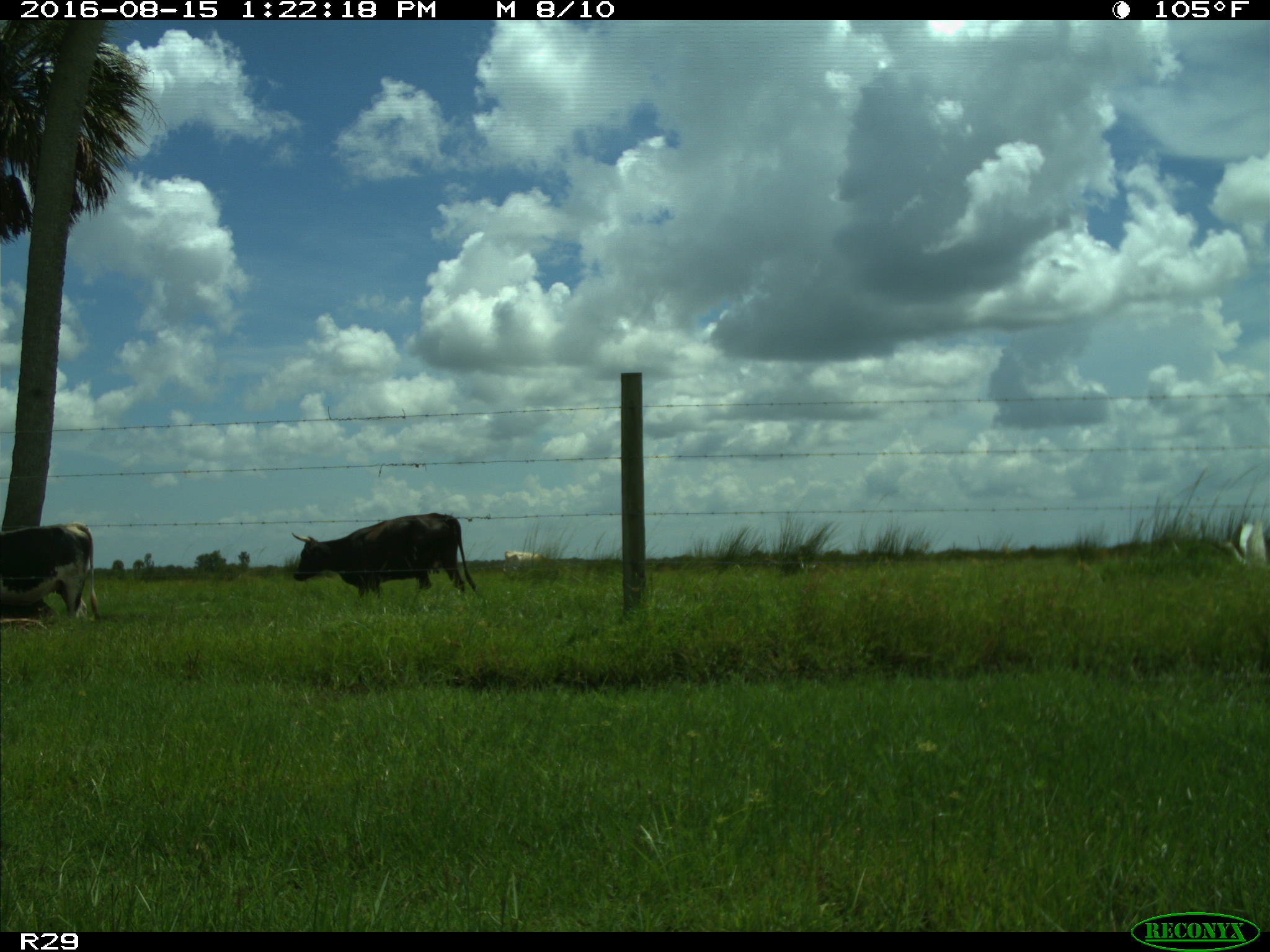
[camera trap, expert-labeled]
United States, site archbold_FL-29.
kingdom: Animalia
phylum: Chordata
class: Mammalia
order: Artiodactyla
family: Bovidae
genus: Bos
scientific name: Bos taurus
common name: domestic cow